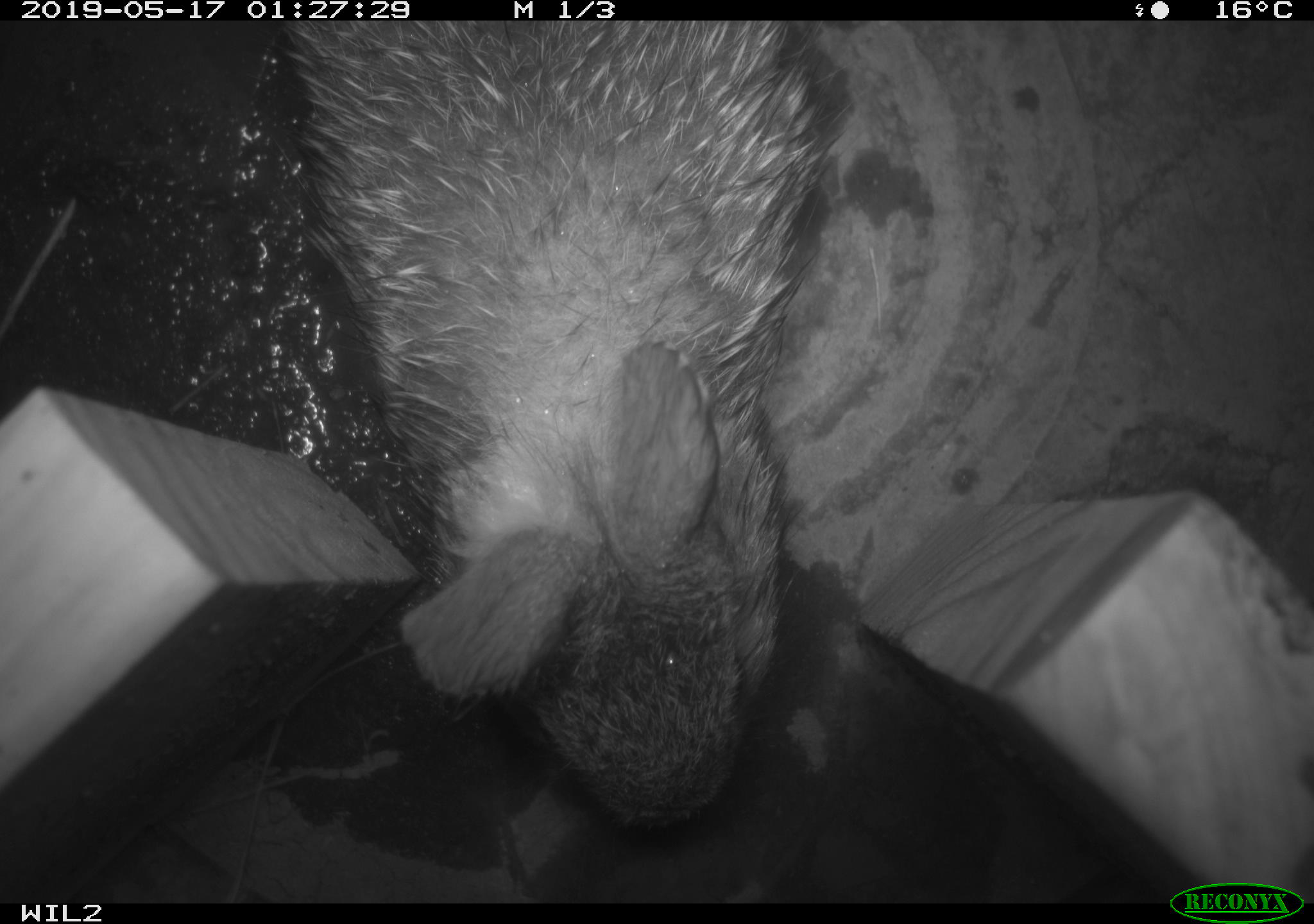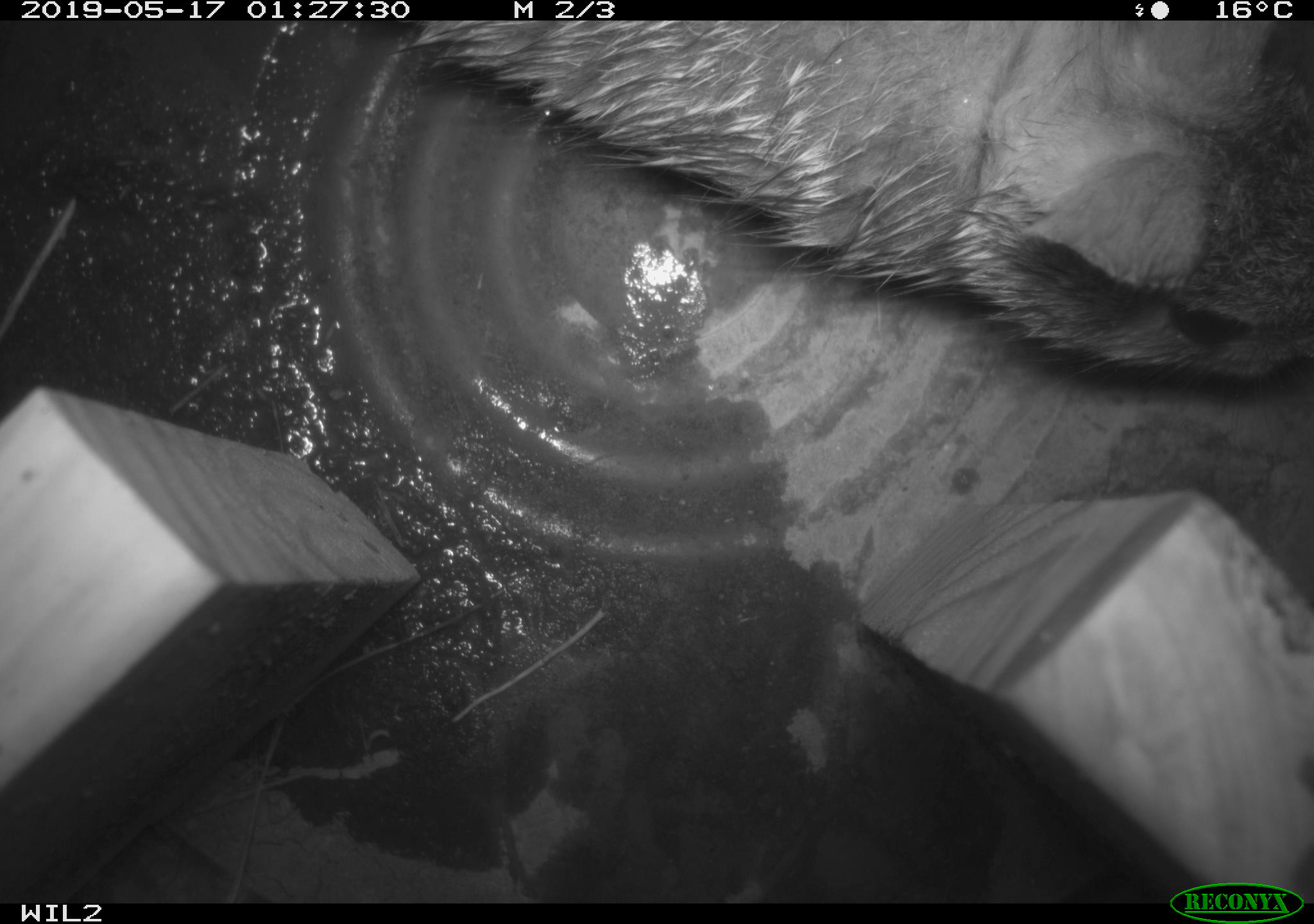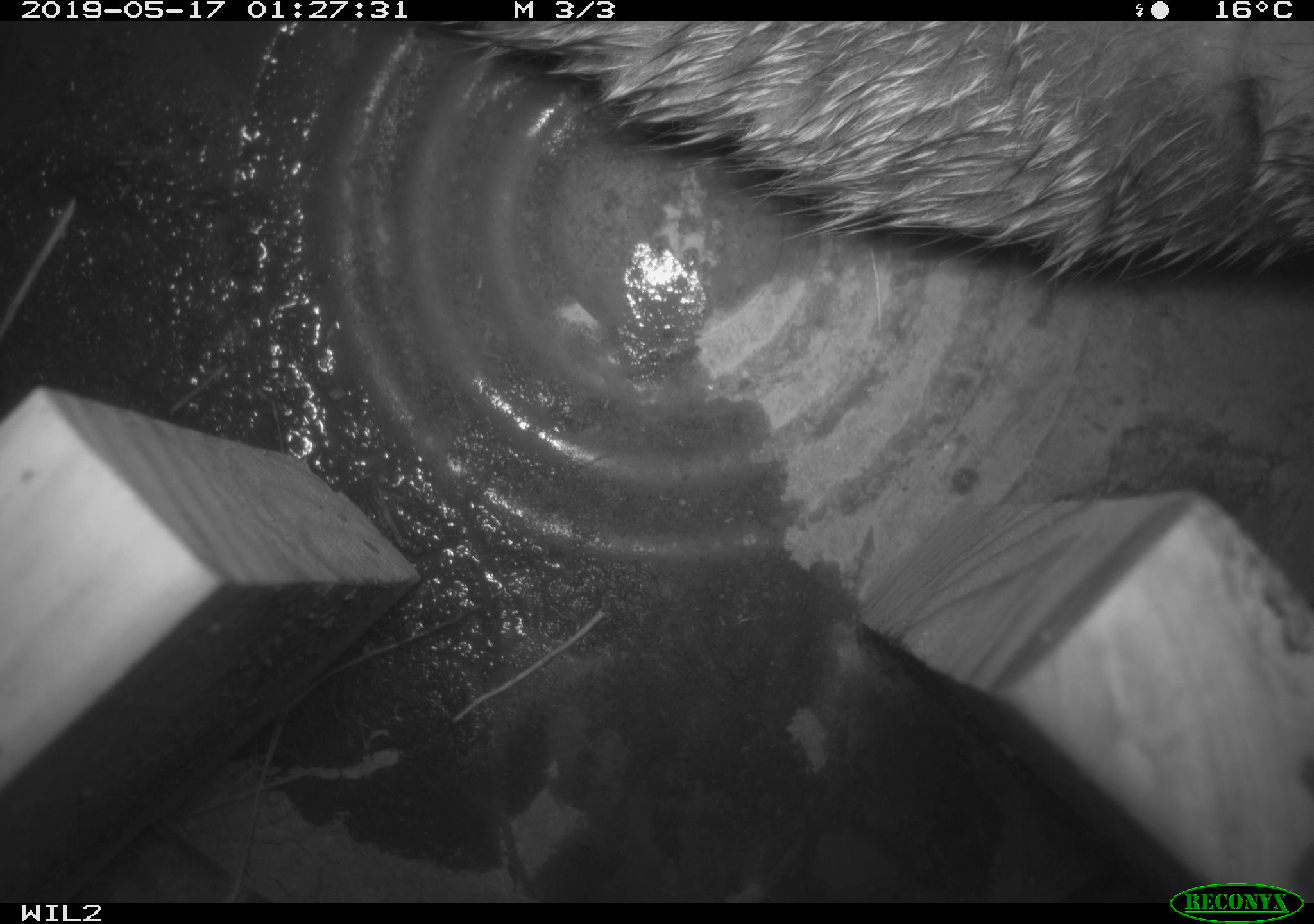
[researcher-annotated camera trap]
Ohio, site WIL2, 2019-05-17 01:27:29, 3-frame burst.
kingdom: Animalia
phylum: Chordata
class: Mammalia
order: Lagomorpha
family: Leporidae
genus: Sylvilagus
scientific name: Sylvilagus floridanus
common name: eastern cottontail